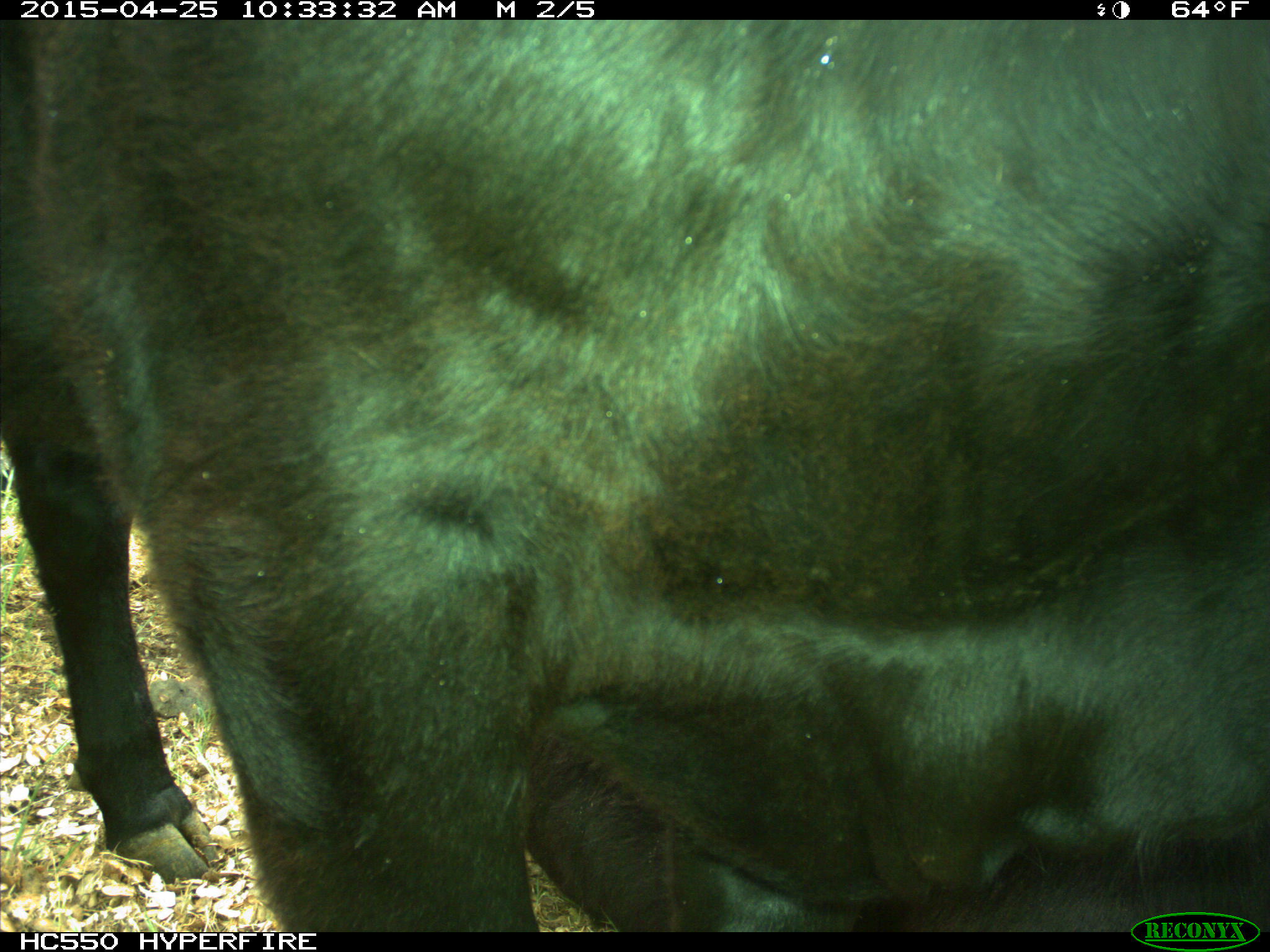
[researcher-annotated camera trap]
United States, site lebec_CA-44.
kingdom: Animalia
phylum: Chordata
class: Mammalia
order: Artiodactyla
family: Suidae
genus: Sus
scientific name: Sus scrofa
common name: wild boar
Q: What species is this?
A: Sus scrofa (wild boar).